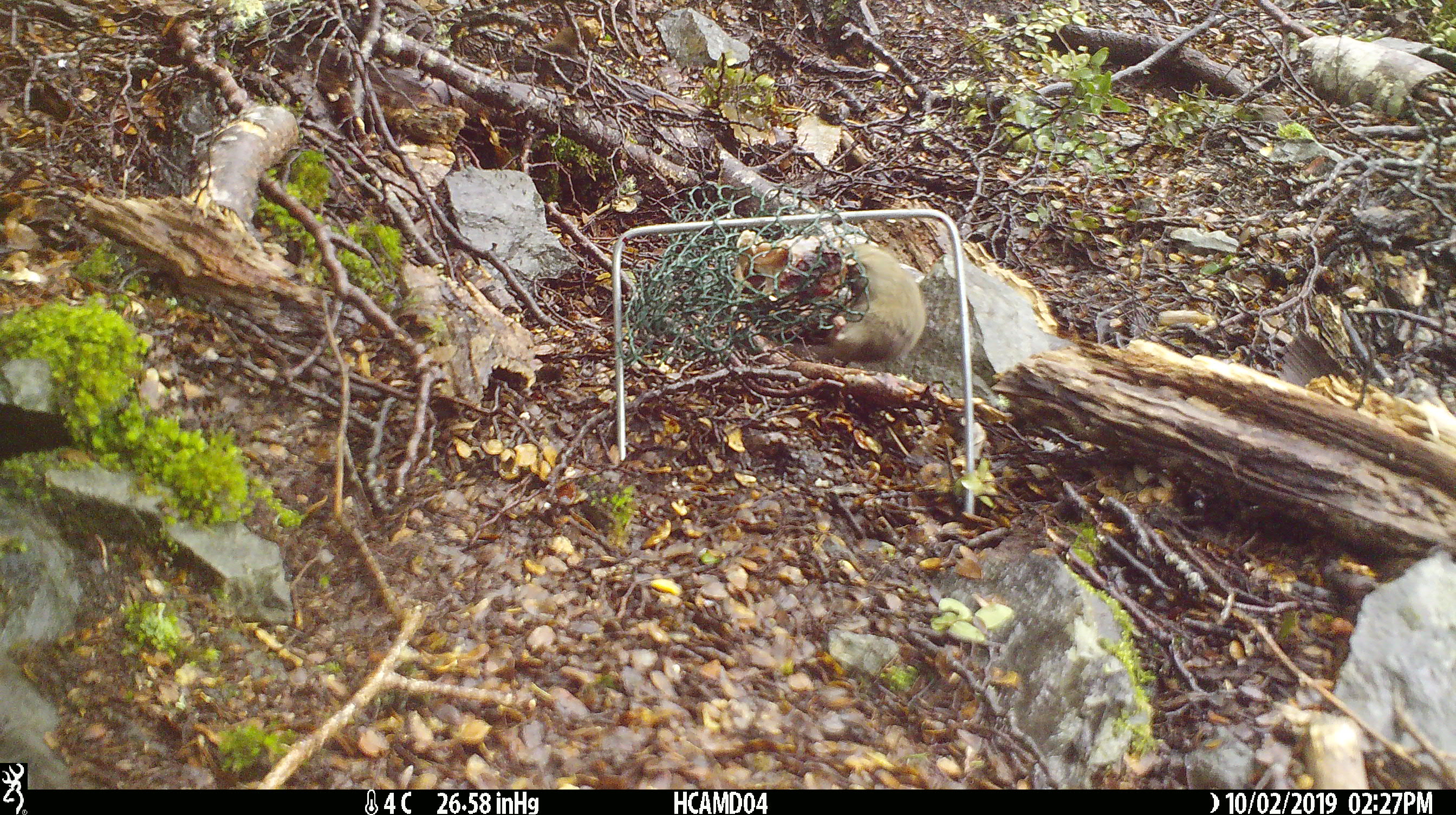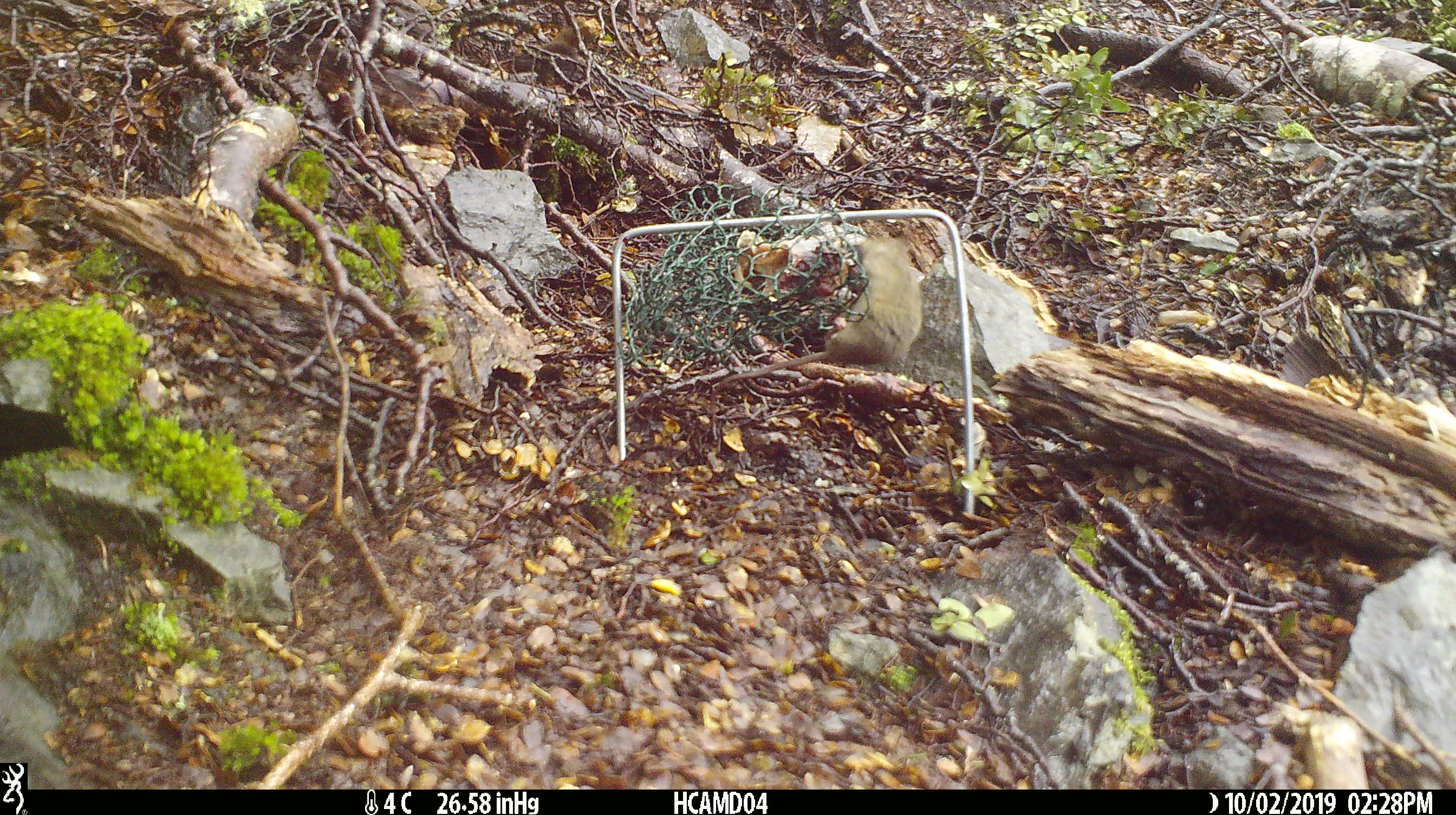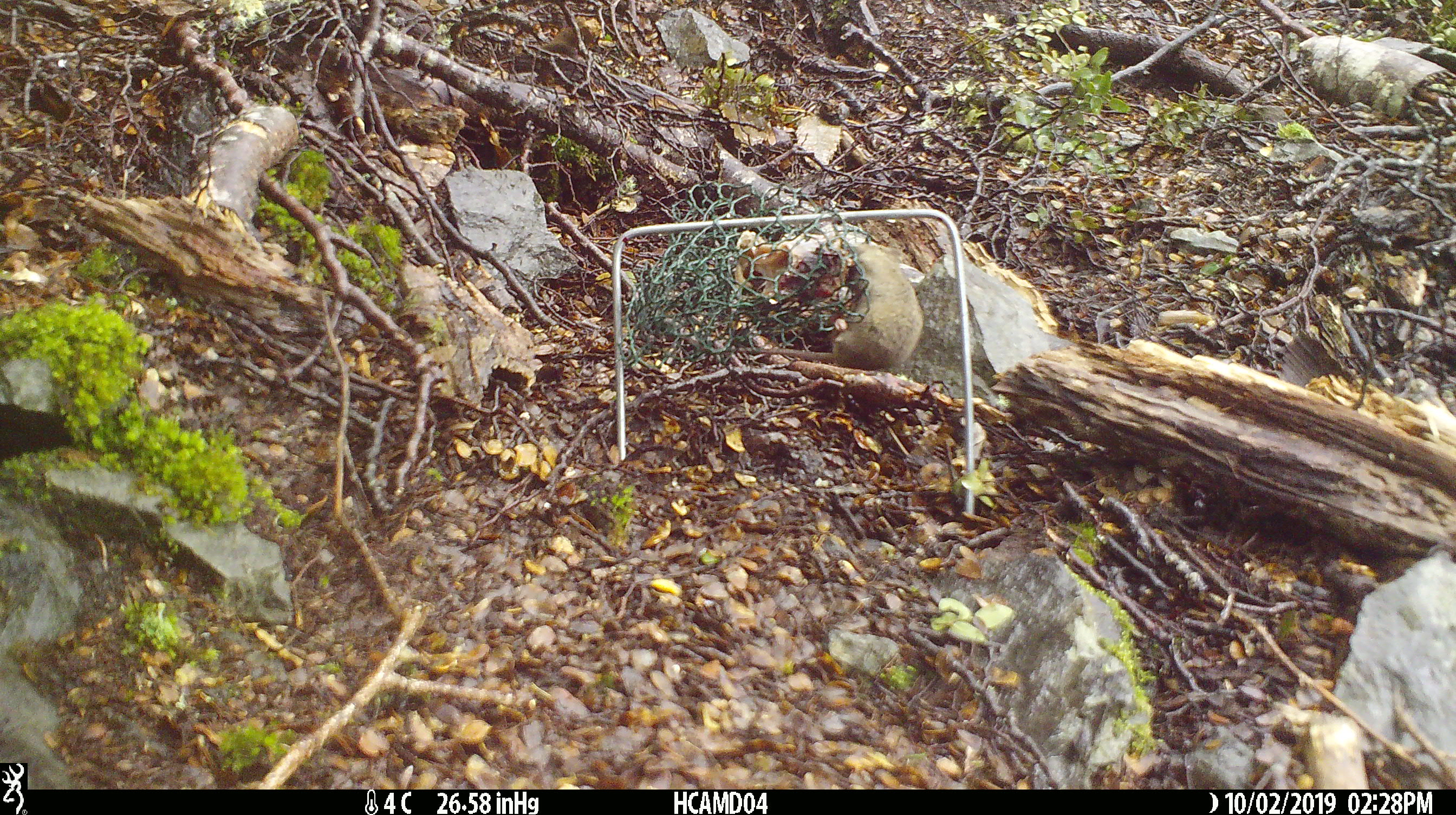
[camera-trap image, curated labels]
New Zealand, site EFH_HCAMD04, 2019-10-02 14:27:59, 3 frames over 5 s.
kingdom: Animalia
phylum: Chordata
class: Mammalia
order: Rodentia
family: Muridae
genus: Mus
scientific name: Mus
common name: mouse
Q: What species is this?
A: Mouse (Mus).